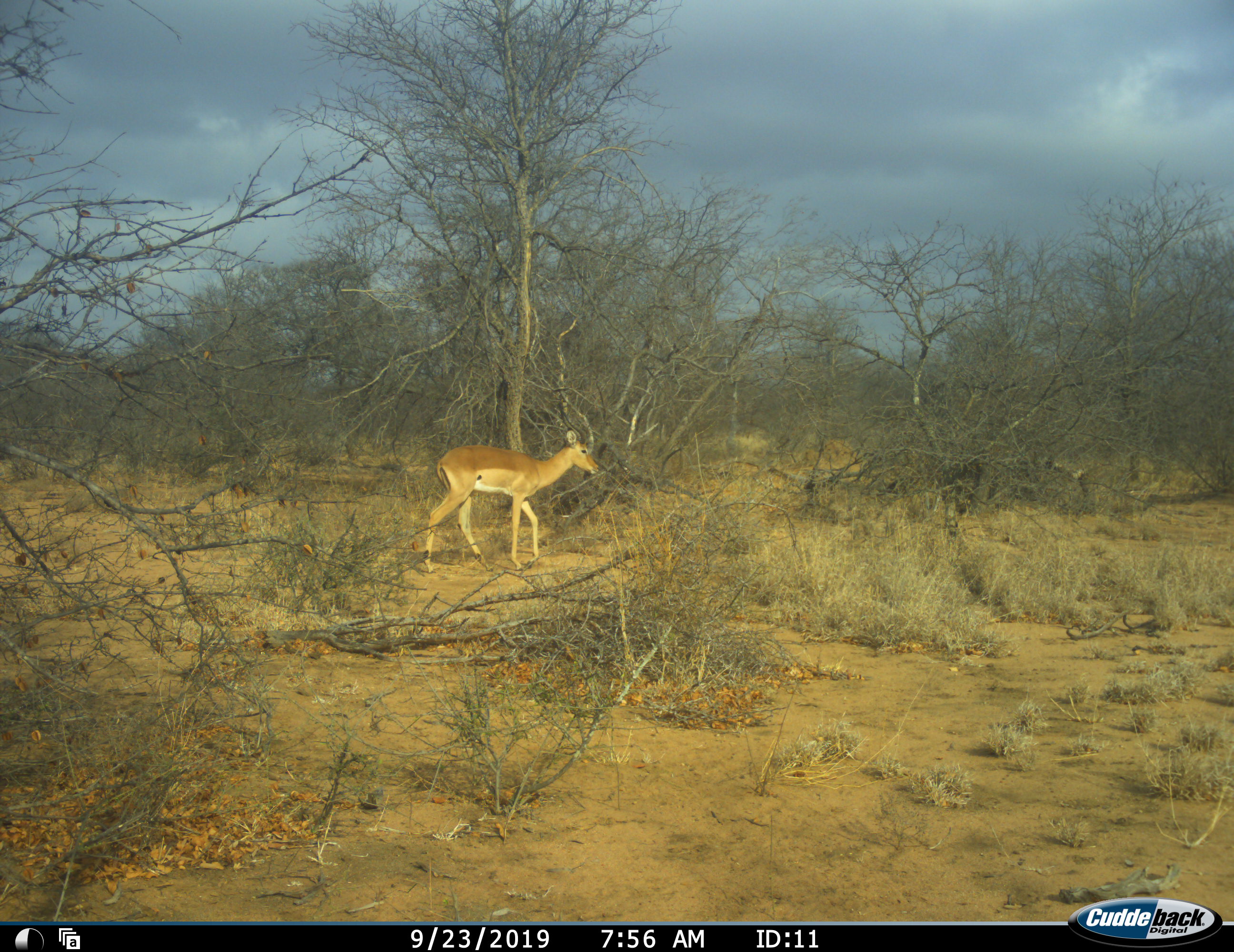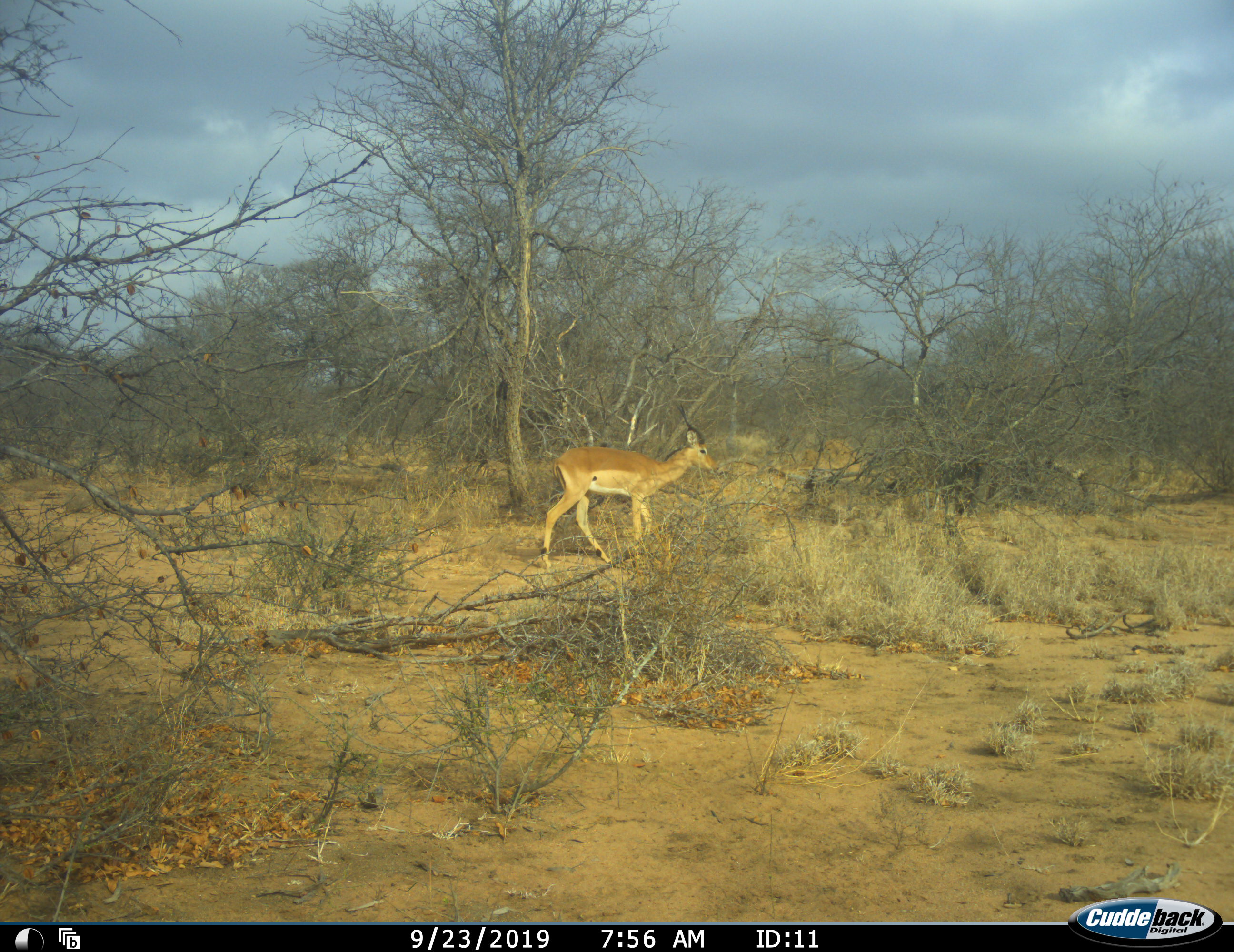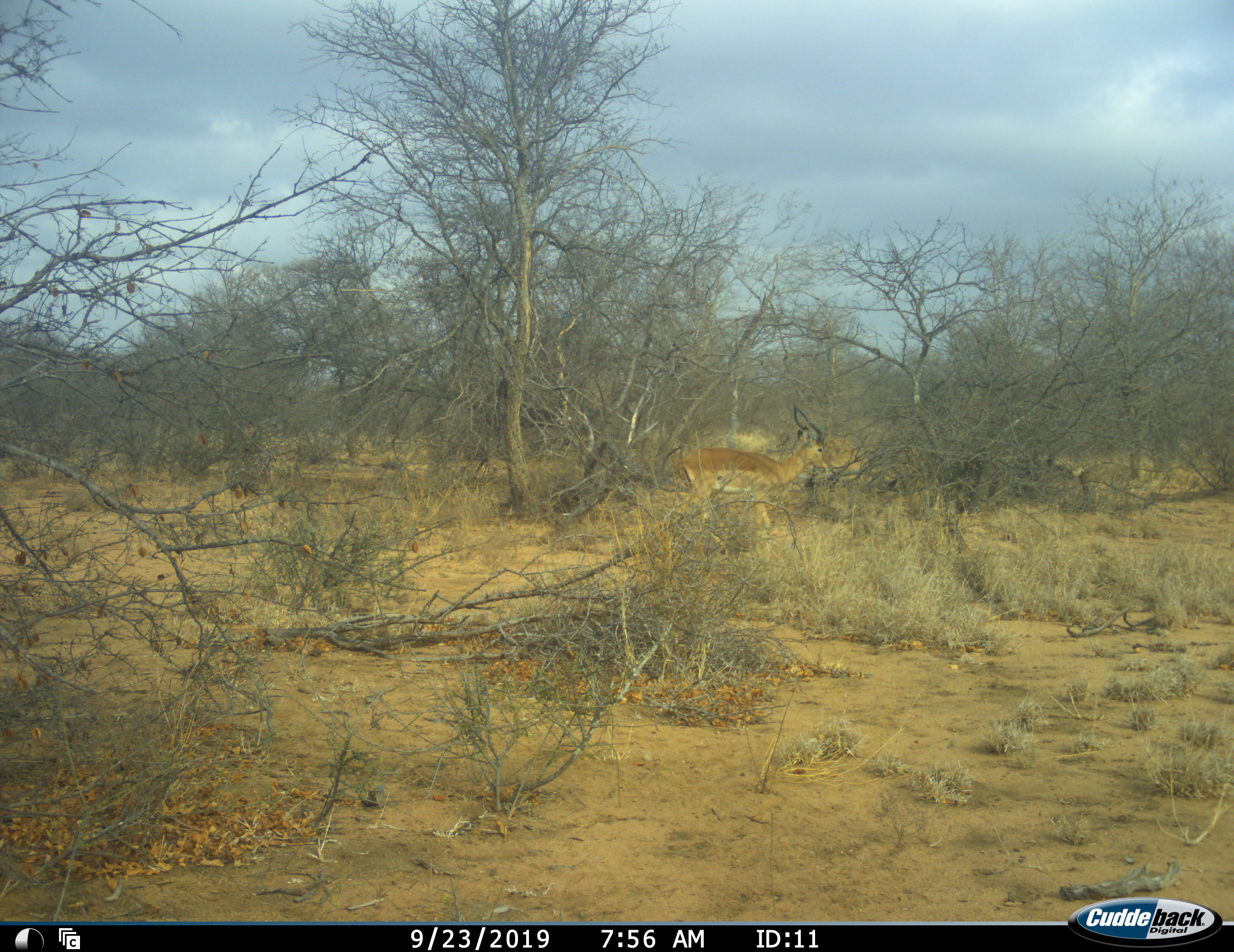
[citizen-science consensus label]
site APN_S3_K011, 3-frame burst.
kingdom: Animalia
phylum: Chordata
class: Mammalia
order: Artiodactyla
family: Bovidae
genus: Aepyceros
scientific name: Aepyceros melampus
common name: impala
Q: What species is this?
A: Impala (Aepyceros melampus).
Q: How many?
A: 1.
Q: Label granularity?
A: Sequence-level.